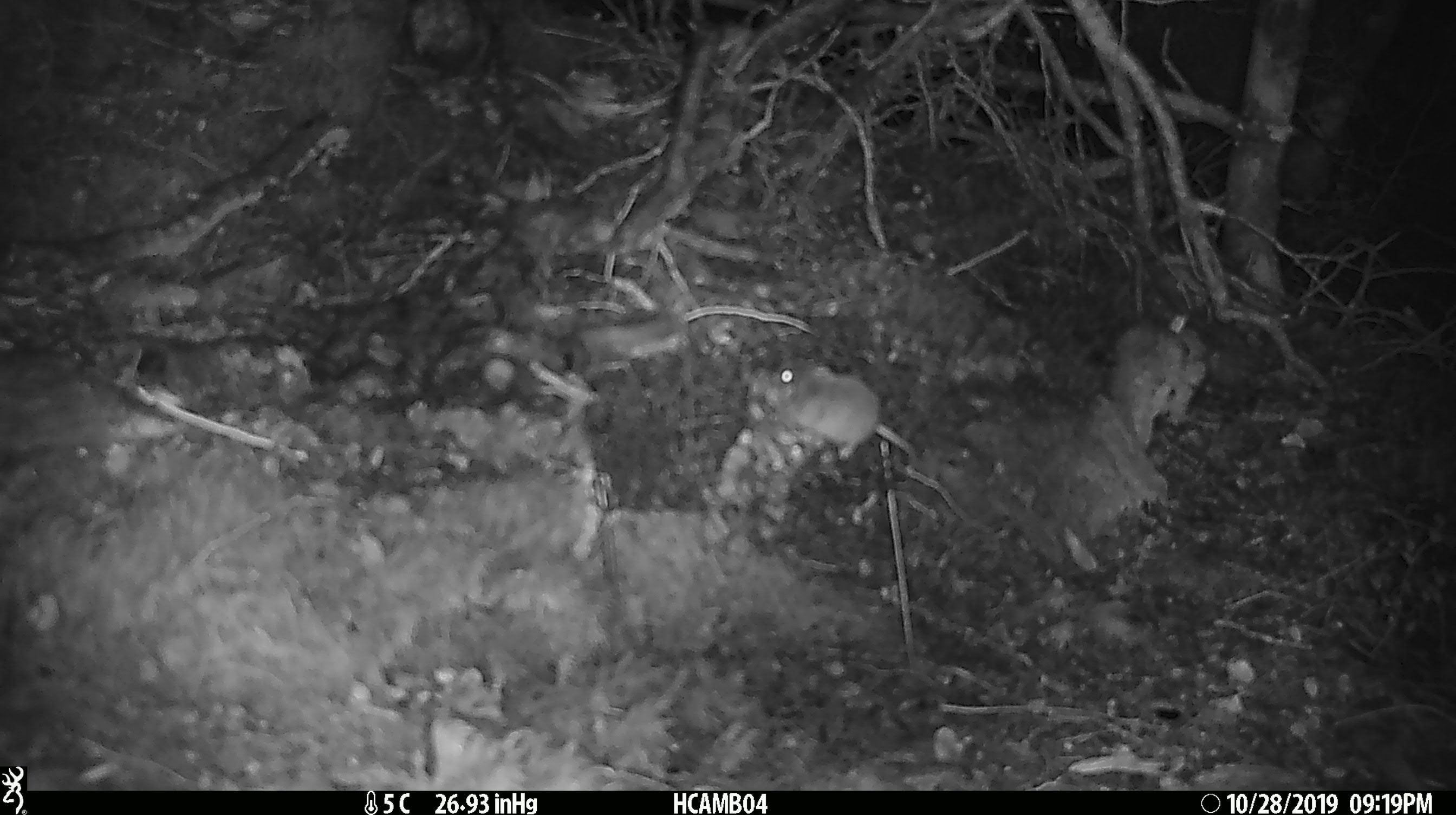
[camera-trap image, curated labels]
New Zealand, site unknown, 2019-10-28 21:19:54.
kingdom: Animalia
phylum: Chordata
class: Mammalia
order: Rodentia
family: Muridae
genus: Mus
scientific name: Mus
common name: mouse